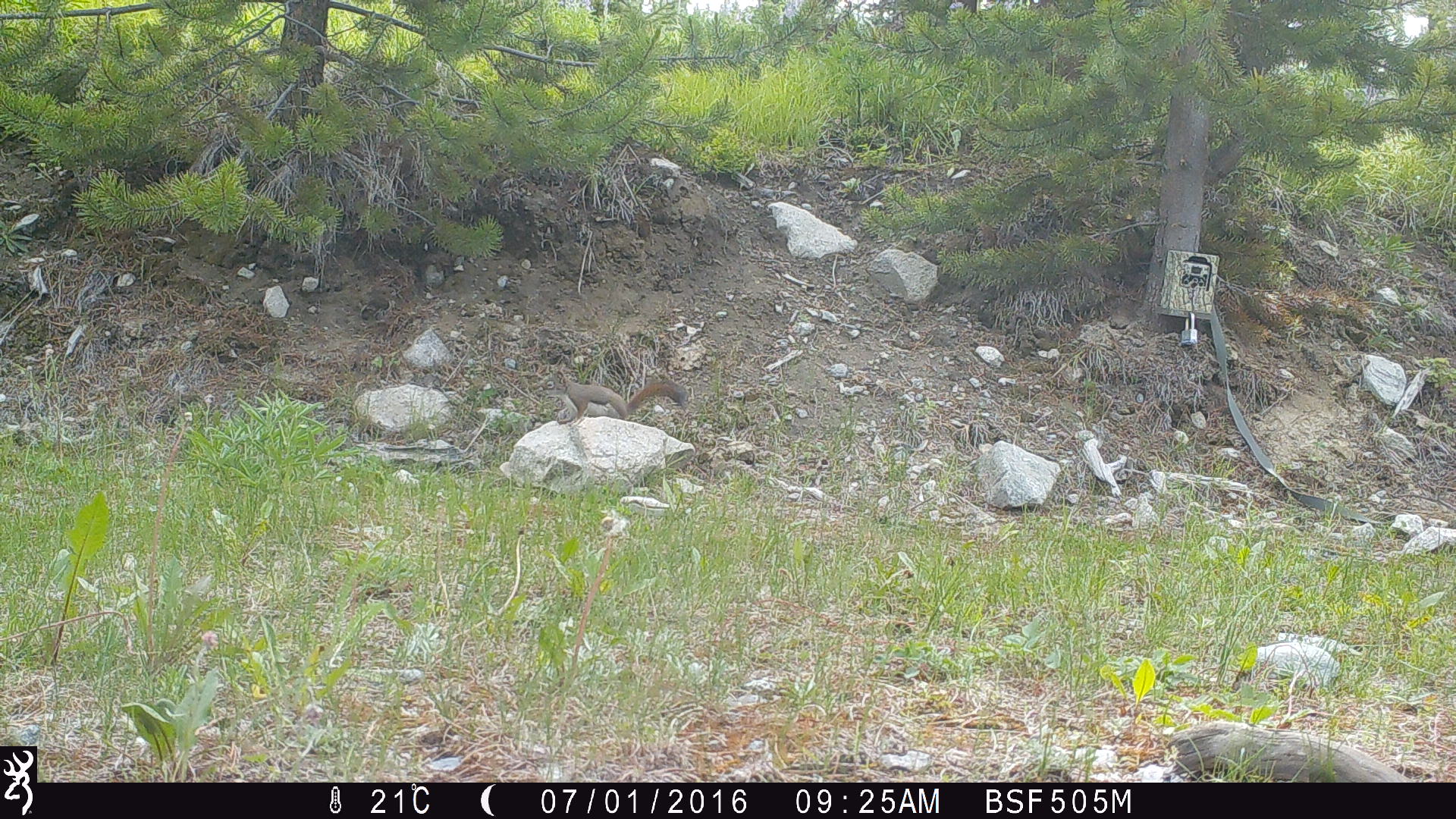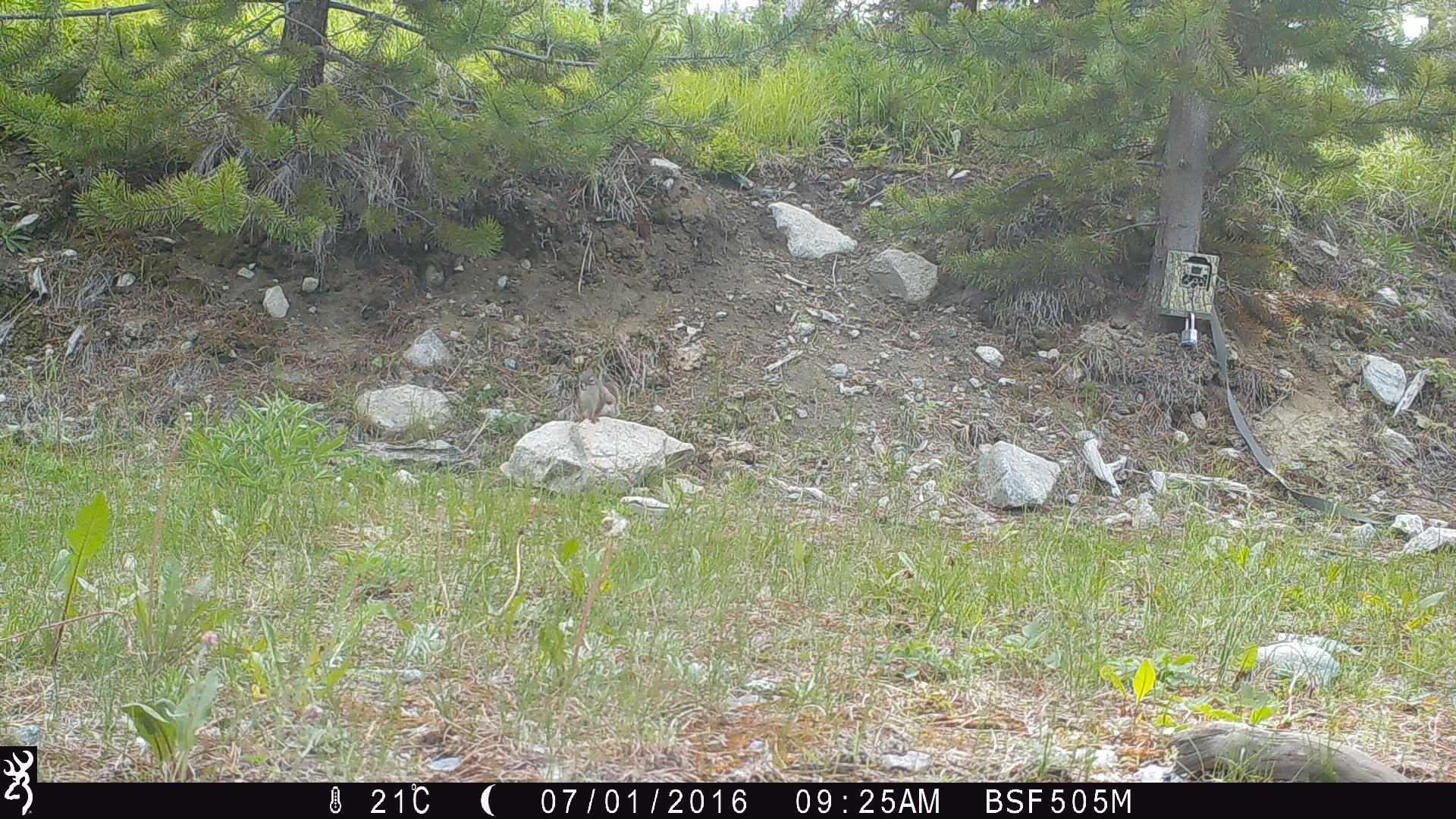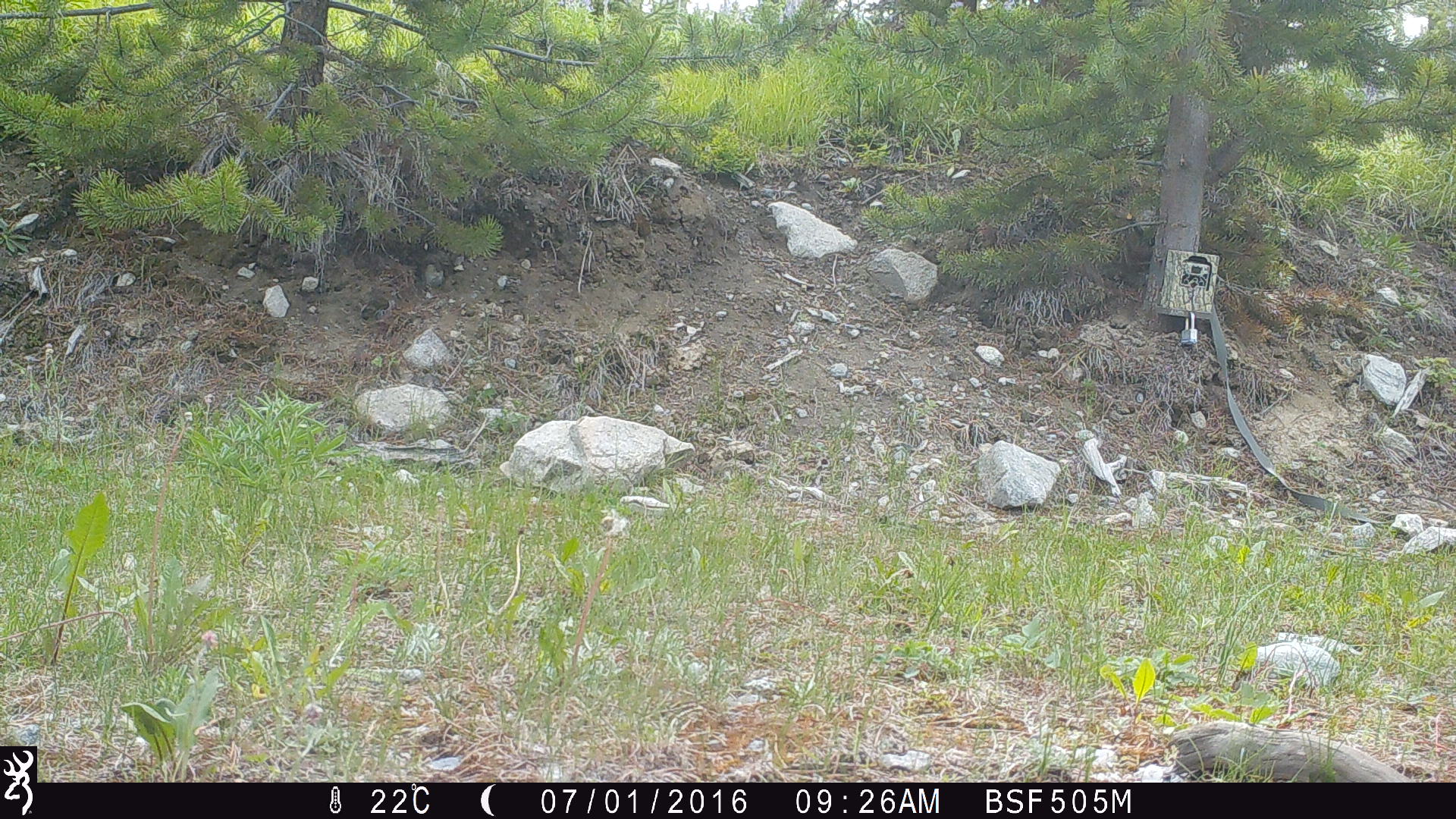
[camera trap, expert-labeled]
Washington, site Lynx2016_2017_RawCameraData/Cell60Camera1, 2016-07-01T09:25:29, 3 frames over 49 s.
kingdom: Animalia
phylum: Chordata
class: Mammalia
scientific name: Mammalia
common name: small mammal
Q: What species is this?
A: Small mammal (Mammalia).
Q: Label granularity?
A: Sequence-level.